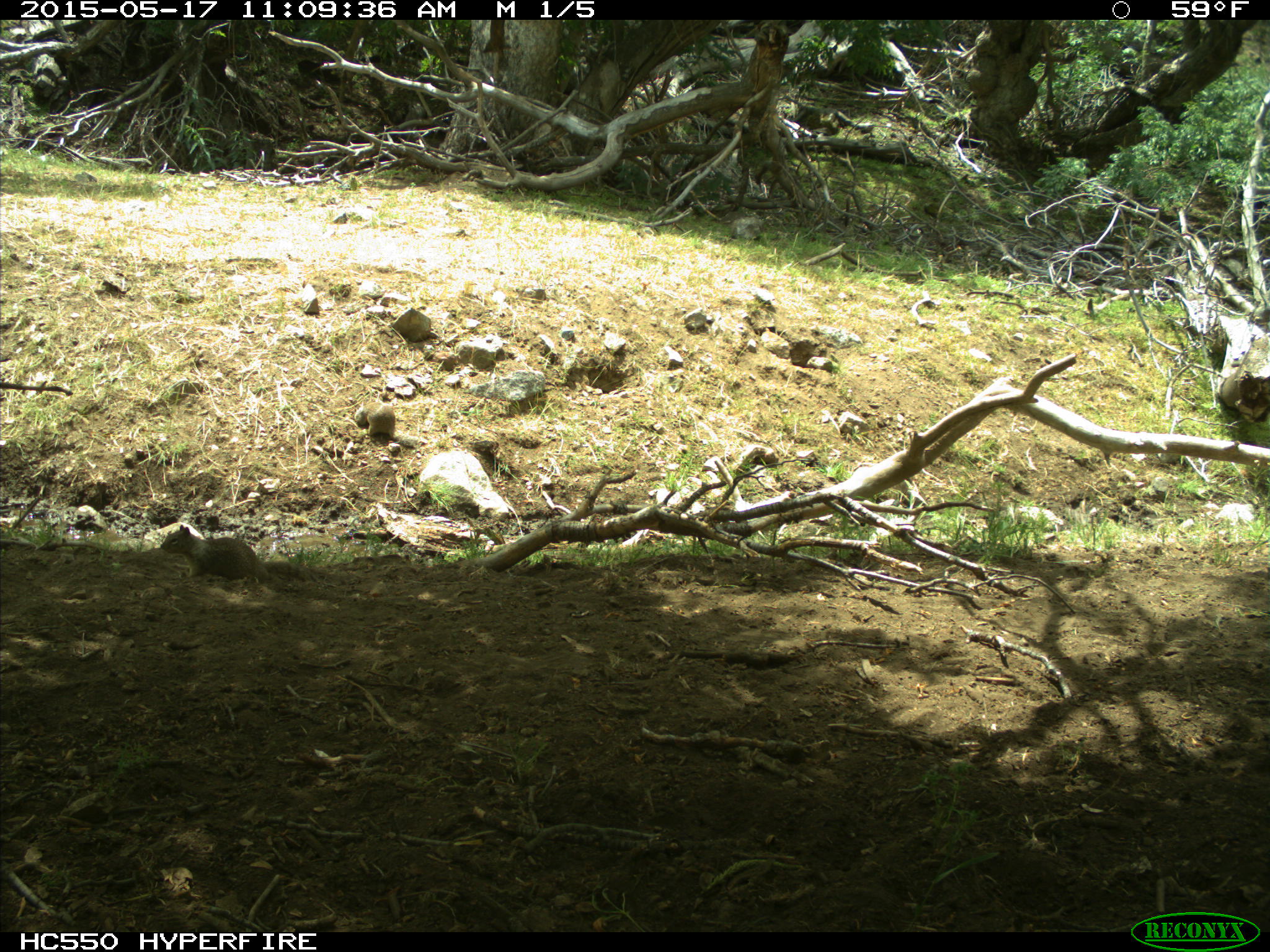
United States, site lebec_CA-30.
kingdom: Animalia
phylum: Chordata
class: Mammalia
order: Rodentia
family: Sciuridae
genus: Otospermophilus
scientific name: Otospermophilus beecheyi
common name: california ground squirrel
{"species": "Otospermophilus beecheyi (california ground squirrel)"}